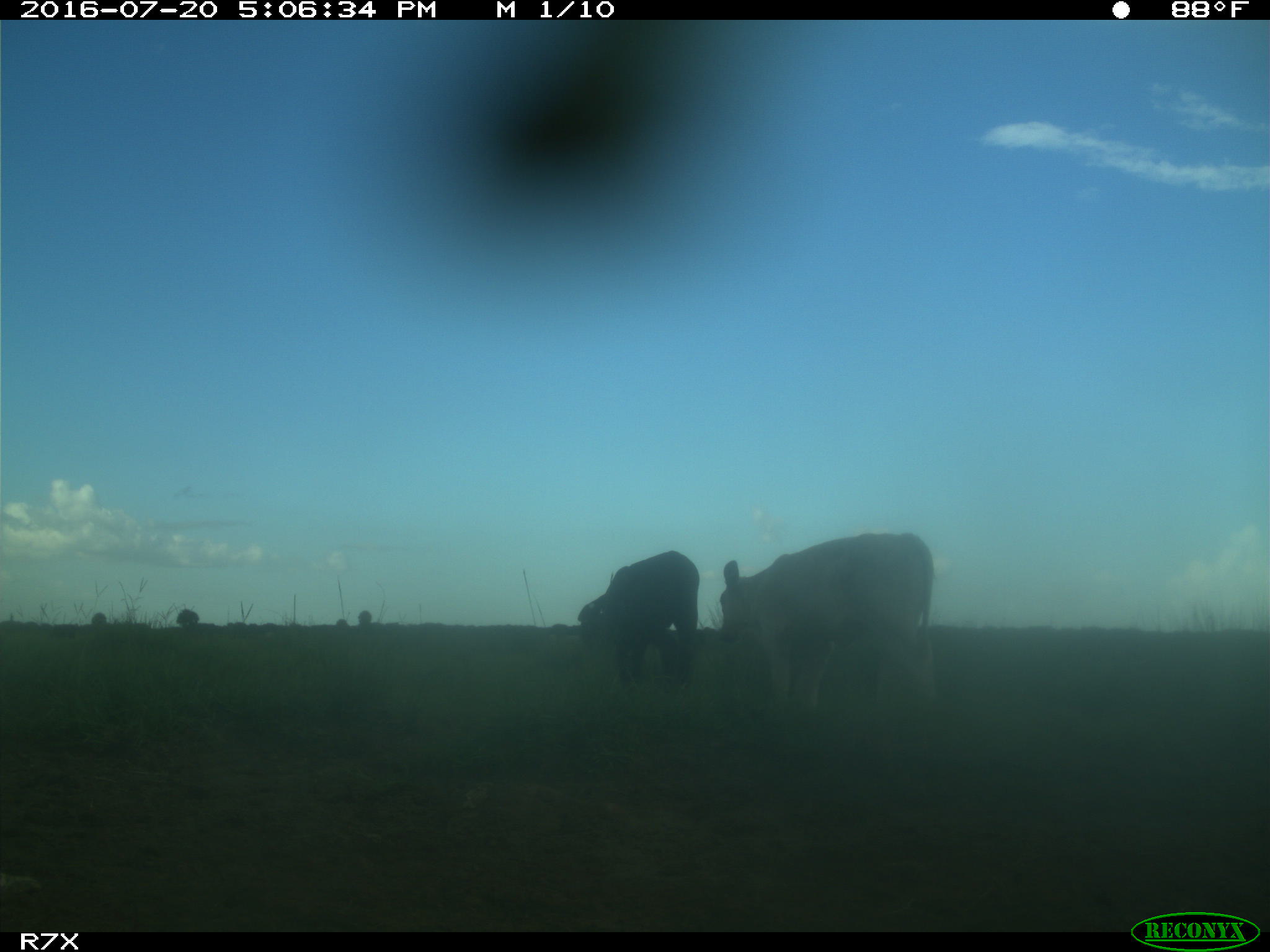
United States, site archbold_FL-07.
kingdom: Animalia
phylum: Chordata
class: Mammalia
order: Artiodactyla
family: Bovidae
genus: Bos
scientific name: Bos taurus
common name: domestic cow